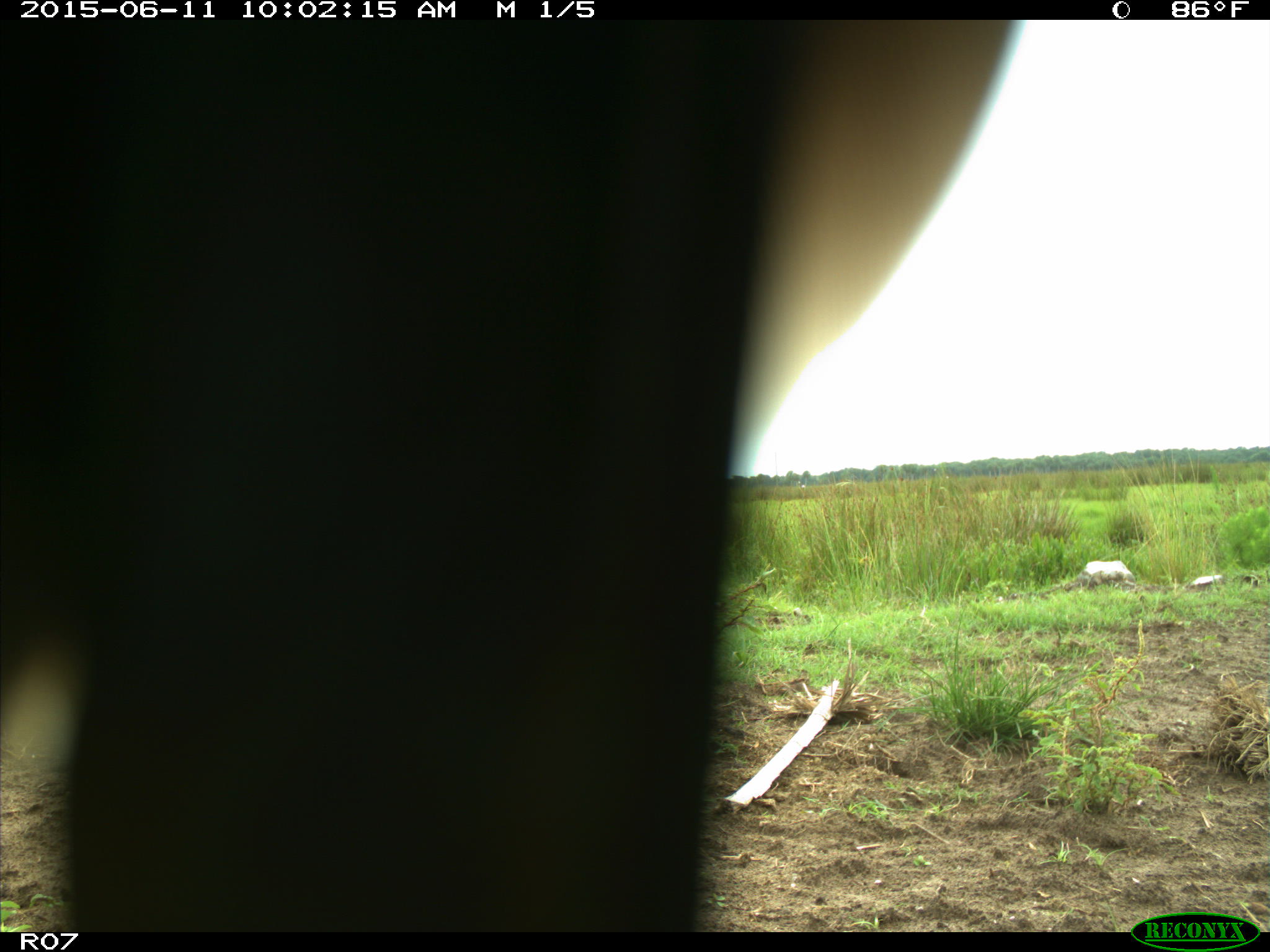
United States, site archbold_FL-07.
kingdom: Animalia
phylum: Chordata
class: Mammalia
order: Artiodactyla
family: Bovidae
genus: Bos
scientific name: Bos taurus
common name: domestic cow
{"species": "Bos taurus (domestic cow)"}